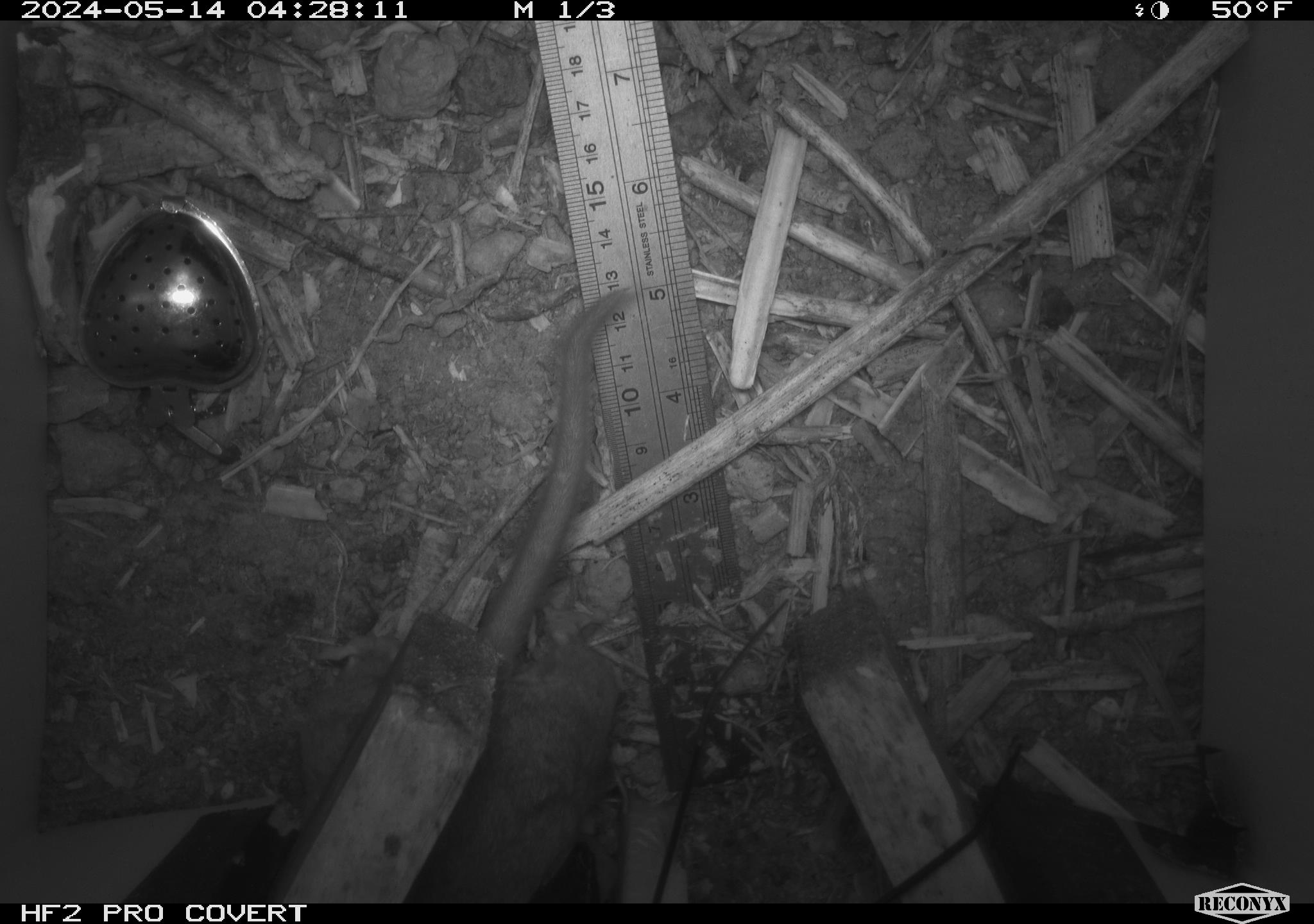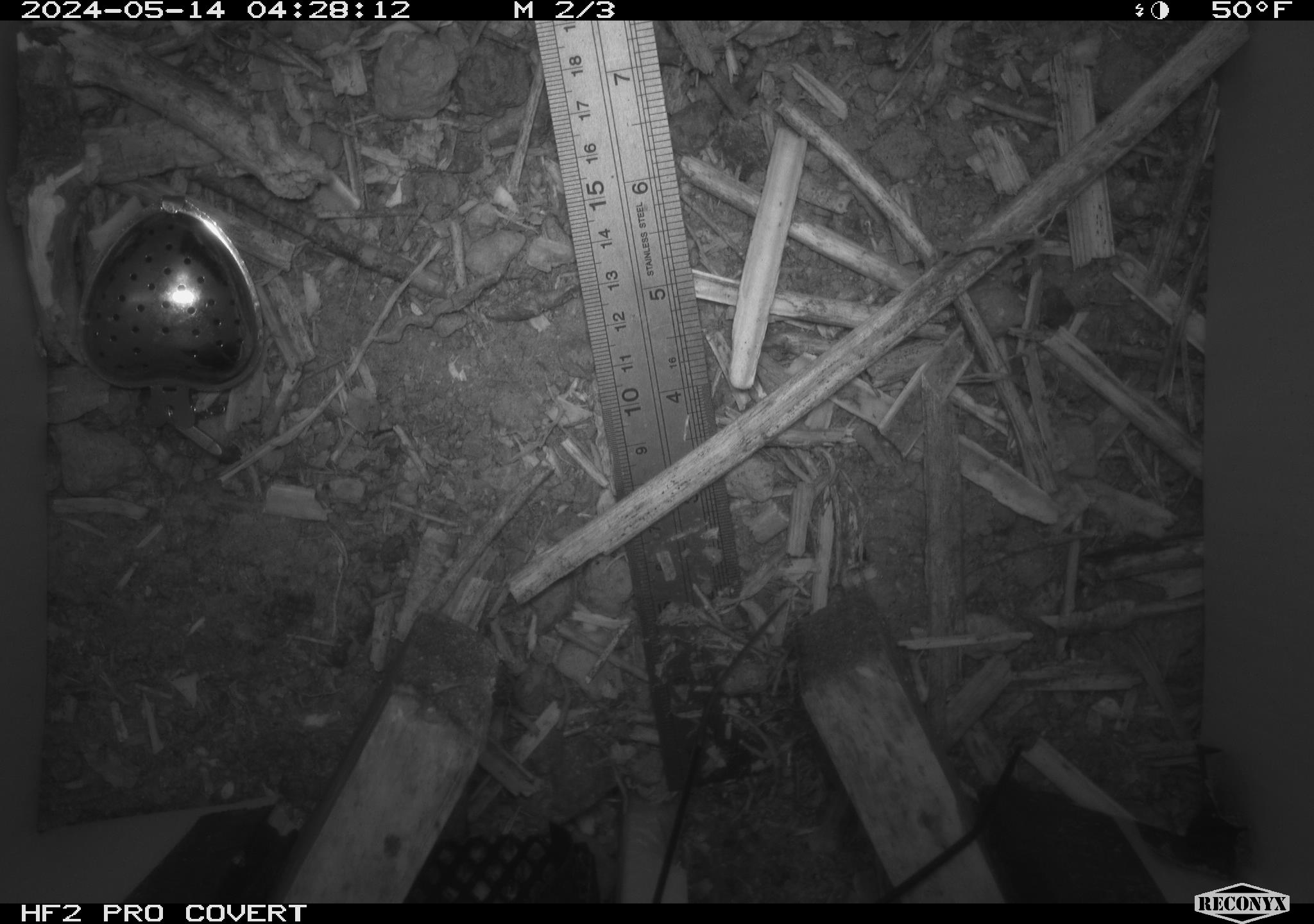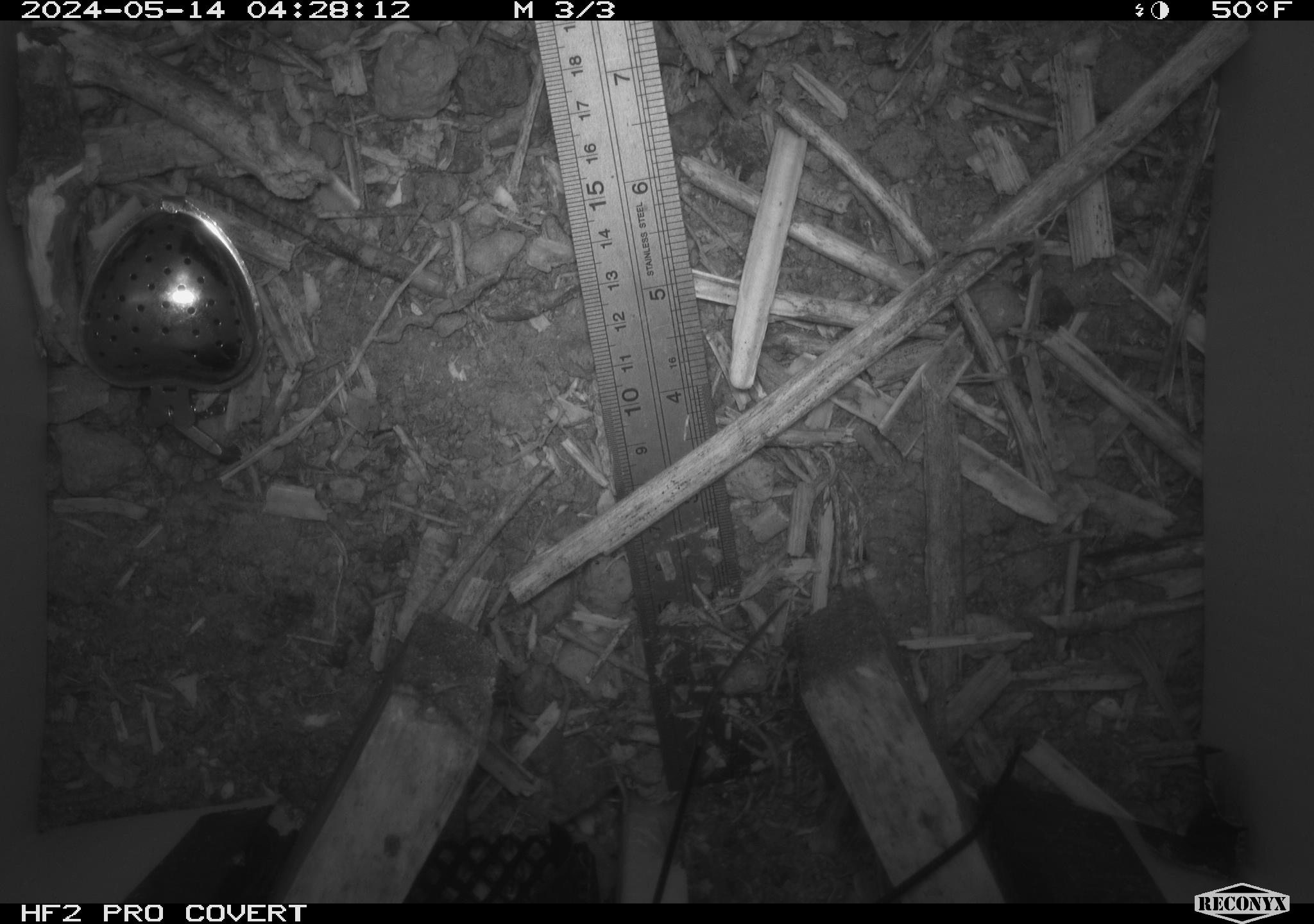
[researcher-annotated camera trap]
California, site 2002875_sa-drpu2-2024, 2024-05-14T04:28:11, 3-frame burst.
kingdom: Animalia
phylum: Chordata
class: Mammalia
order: Rodentia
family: Cricetidae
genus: Neotoma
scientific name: Neotoma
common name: pack rat or woodrat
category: neotoma species